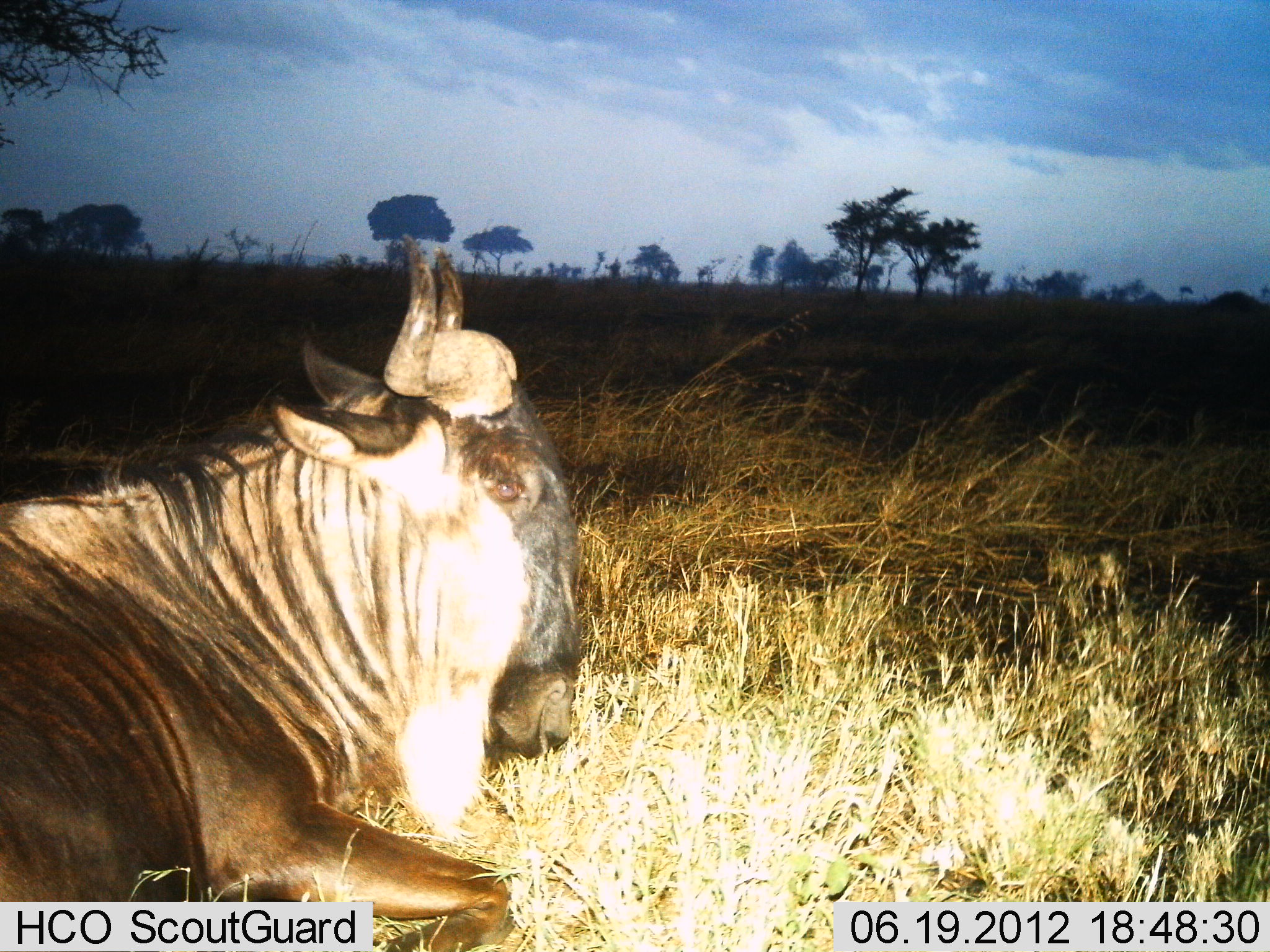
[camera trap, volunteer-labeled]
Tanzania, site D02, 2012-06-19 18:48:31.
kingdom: Animalia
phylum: Chordata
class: Mammalia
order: Artiodactyla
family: Bovidae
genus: Connochaetes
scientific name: Connochaetes taurinus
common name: blue wildebeest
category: wildebeest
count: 1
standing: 0%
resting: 100%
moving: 0%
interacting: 0%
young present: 0%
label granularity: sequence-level